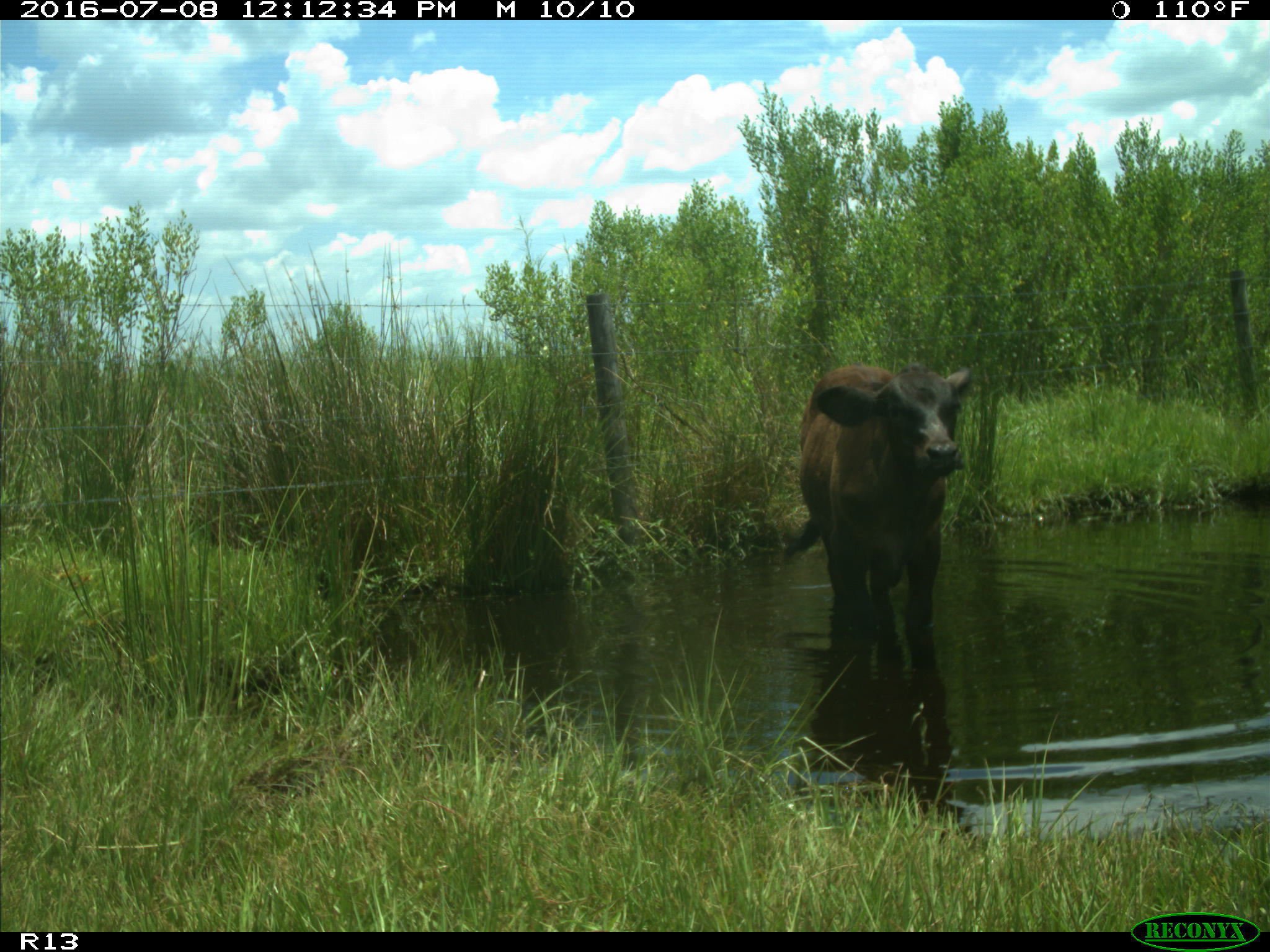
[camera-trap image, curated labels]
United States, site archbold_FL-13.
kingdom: Animalia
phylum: Chordata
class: Mammalia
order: Artiodactyla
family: Bovidae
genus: Bos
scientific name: Bos taurus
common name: domestic cow